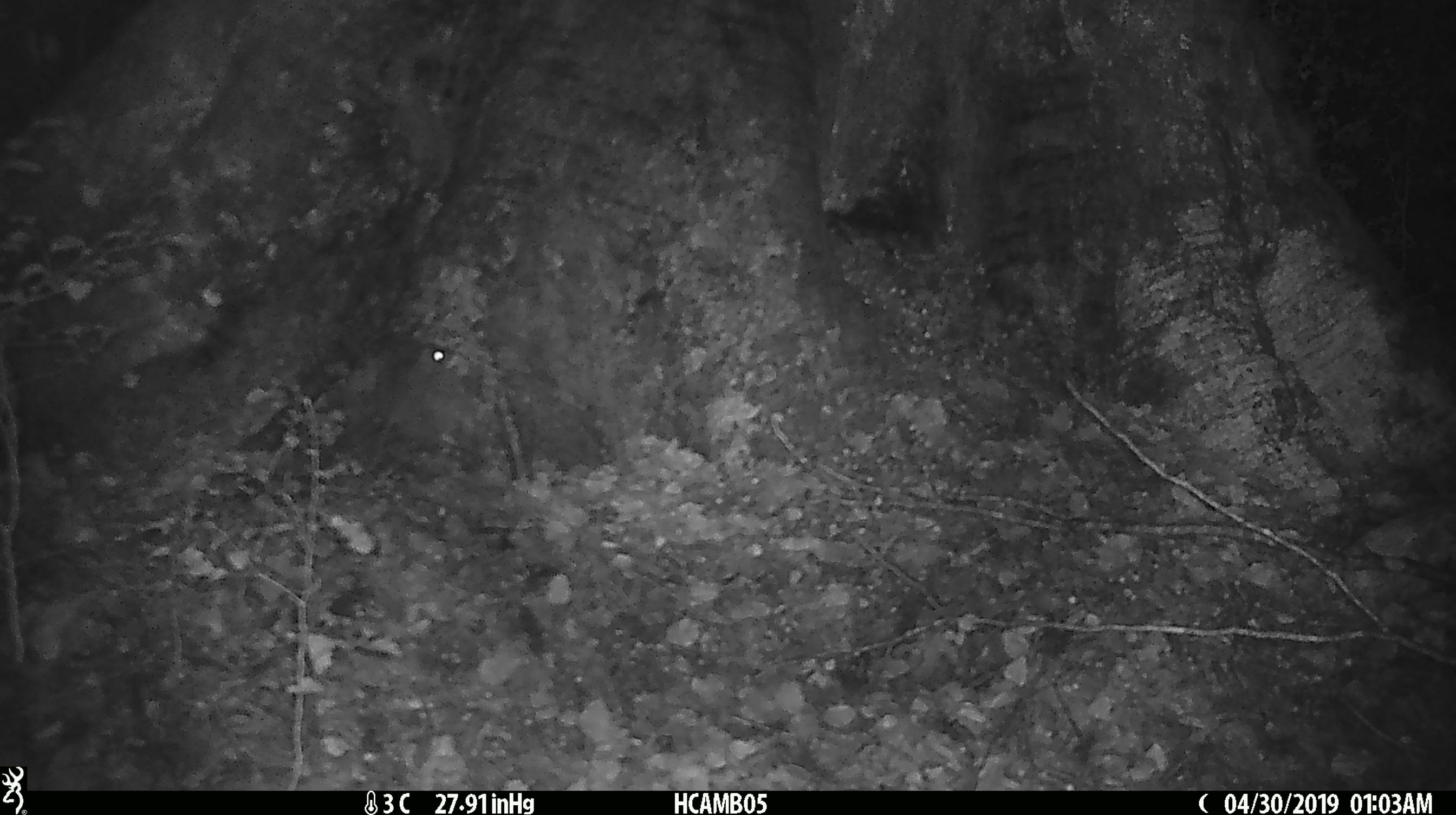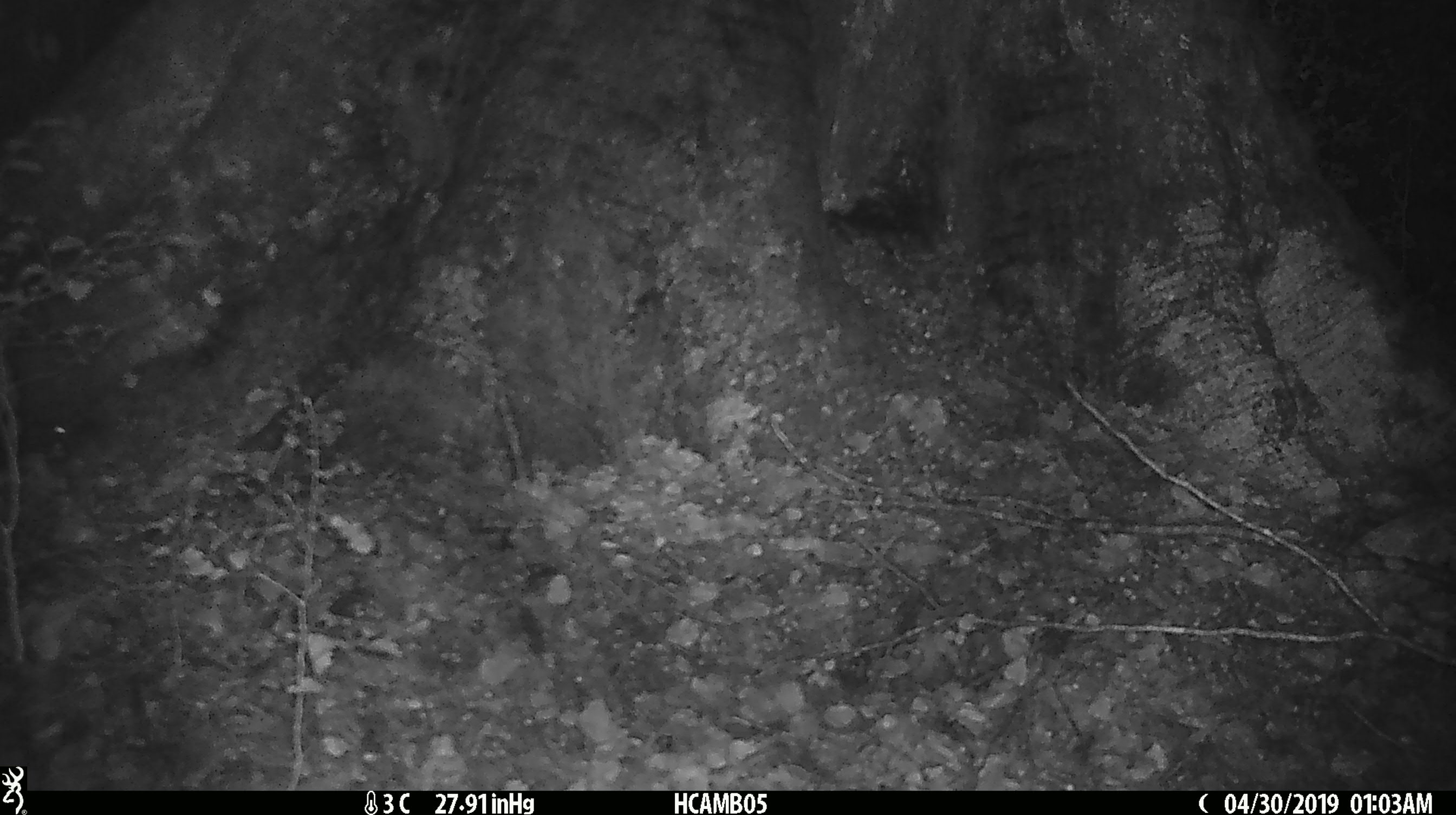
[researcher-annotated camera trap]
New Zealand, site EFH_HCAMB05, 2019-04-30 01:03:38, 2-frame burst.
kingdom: Animalia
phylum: Chordata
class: Mammalia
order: Rodentia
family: Muridae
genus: Mus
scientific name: Mus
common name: mouse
Mouse (Mus).